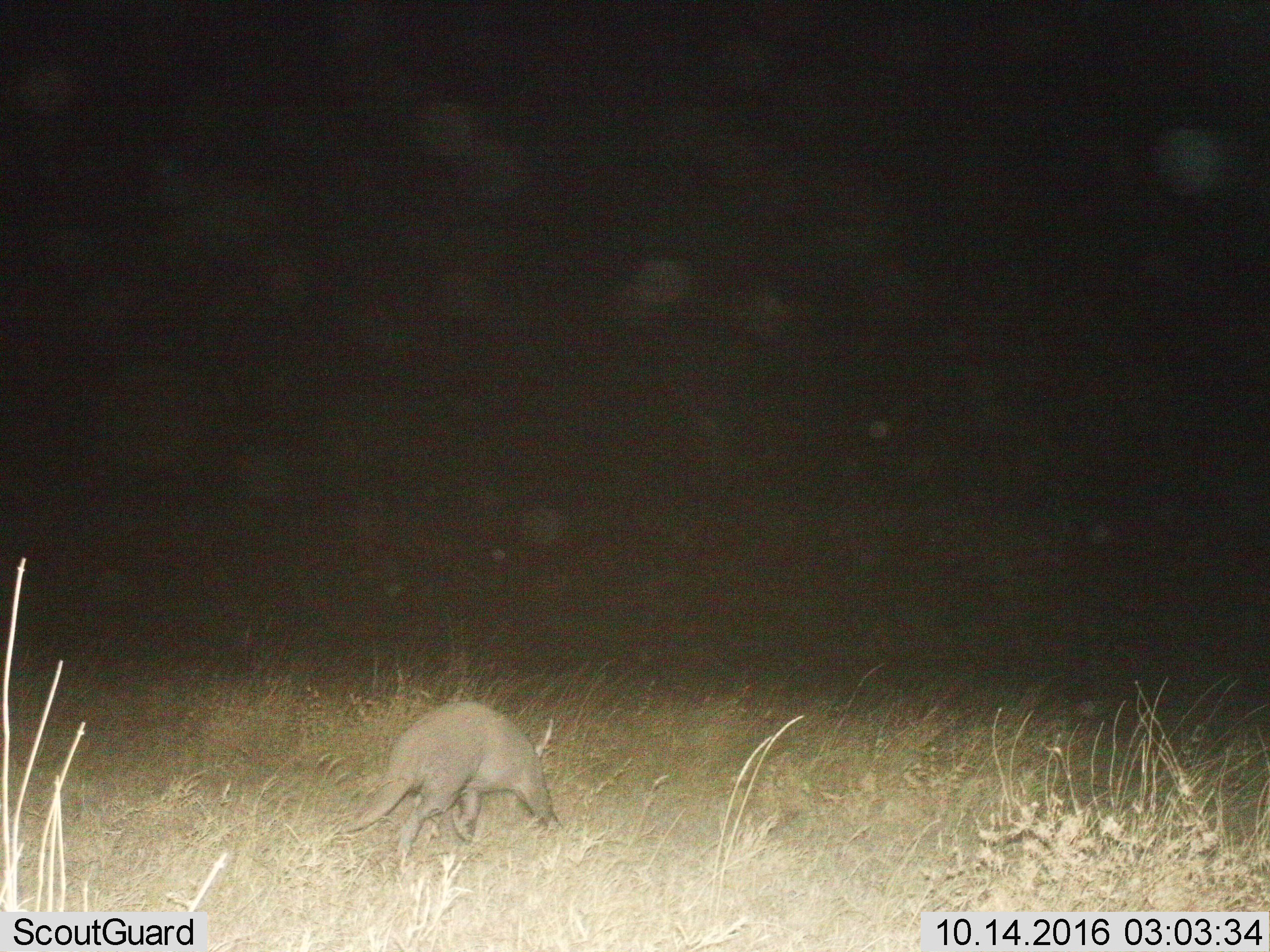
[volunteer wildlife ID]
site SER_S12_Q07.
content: unidentified animal